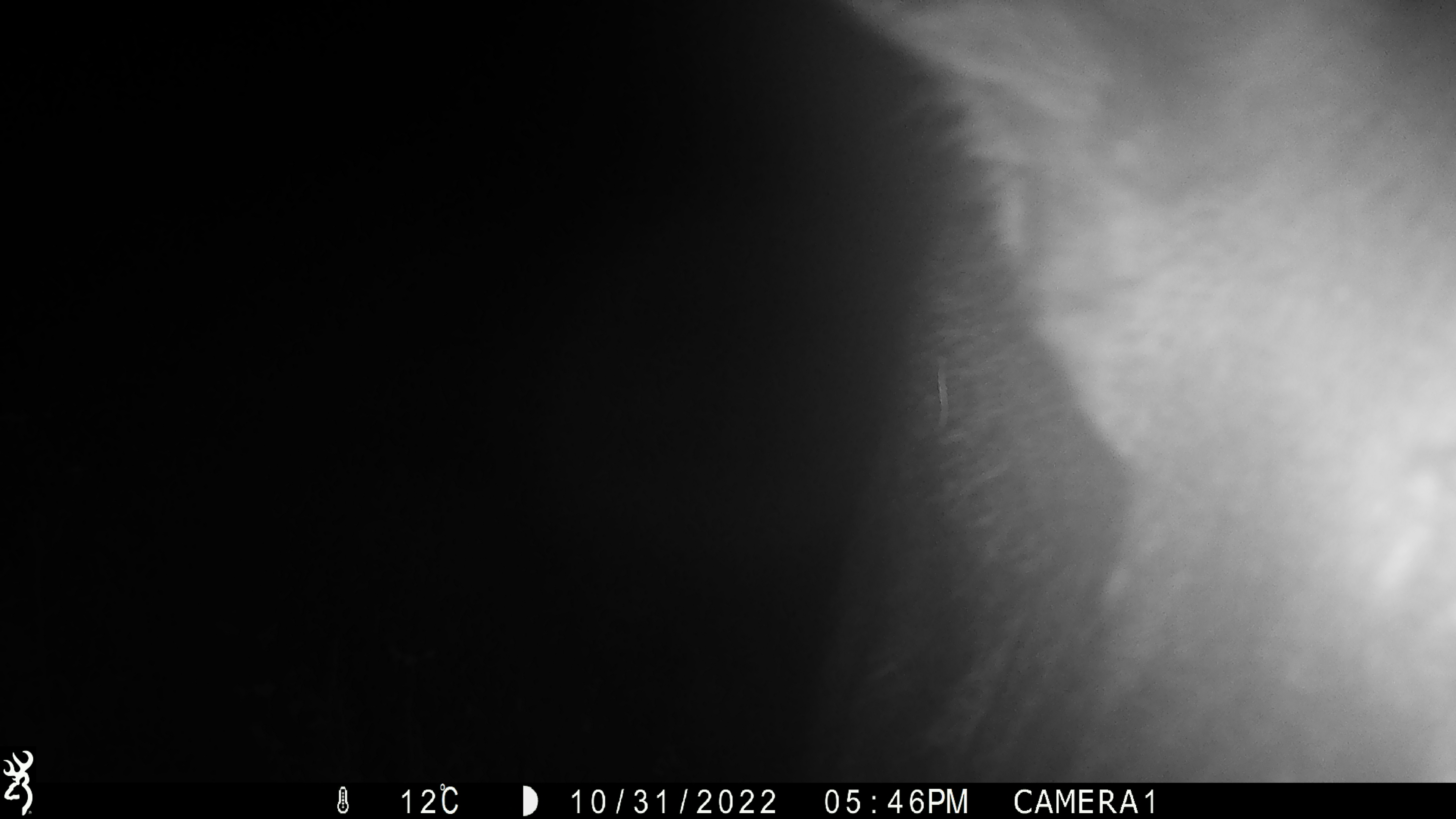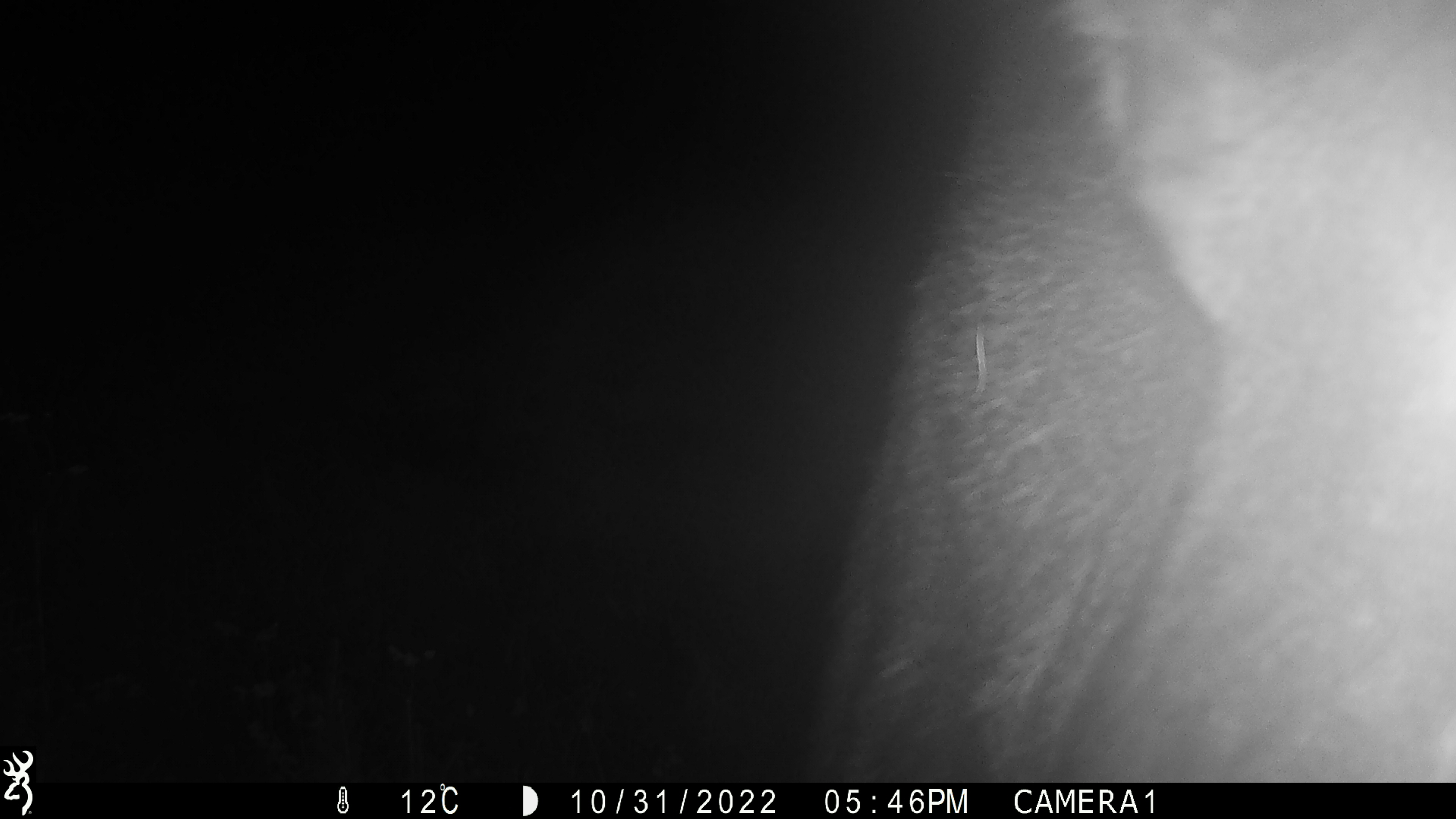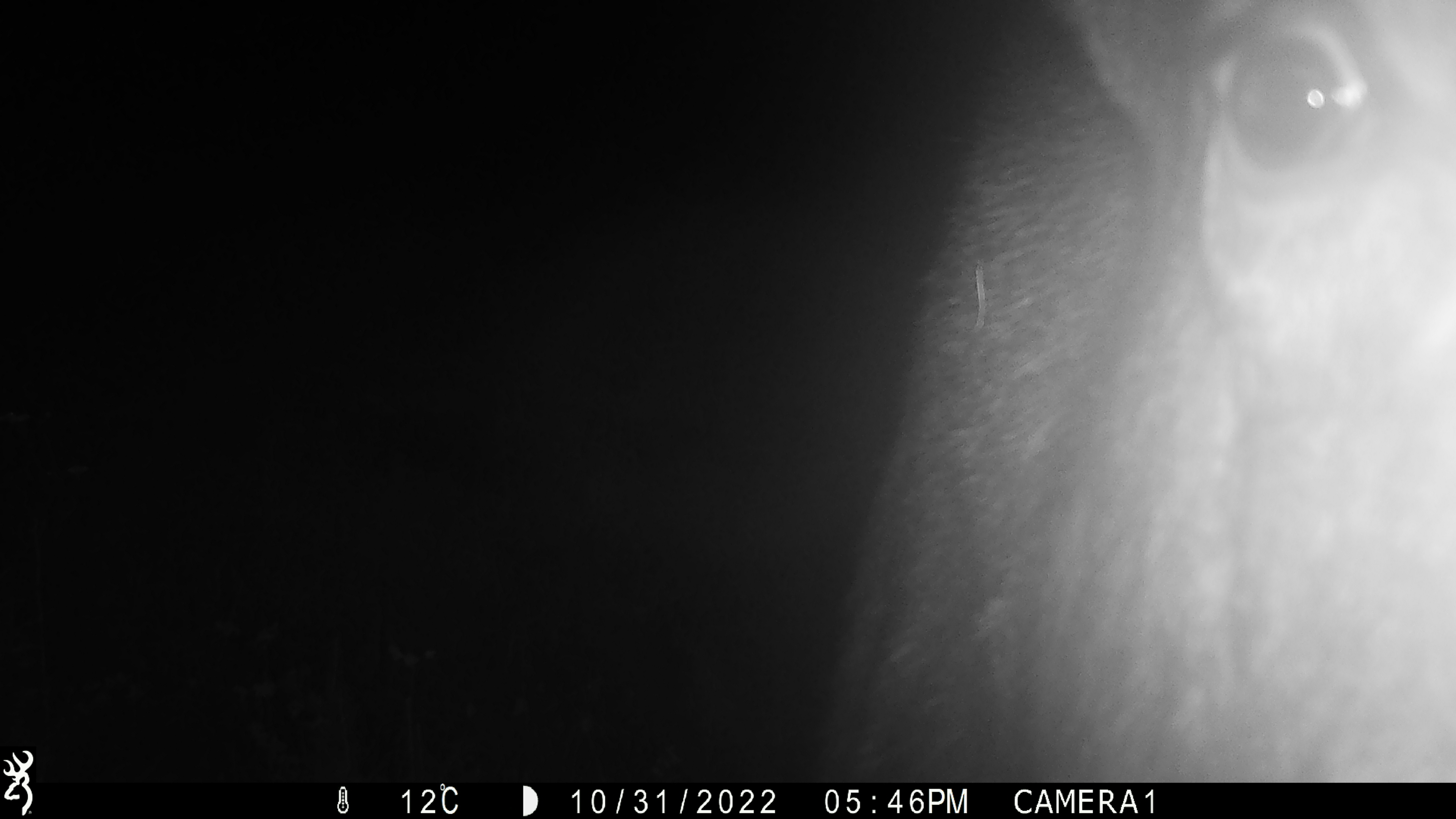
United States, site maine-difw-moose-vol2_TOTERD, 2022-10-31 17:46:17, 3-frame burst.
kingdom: Animalia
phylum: Chordata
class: Mammalia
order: Artiodactyla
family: Cervidae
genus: Alces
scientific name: Alces alces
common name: moose